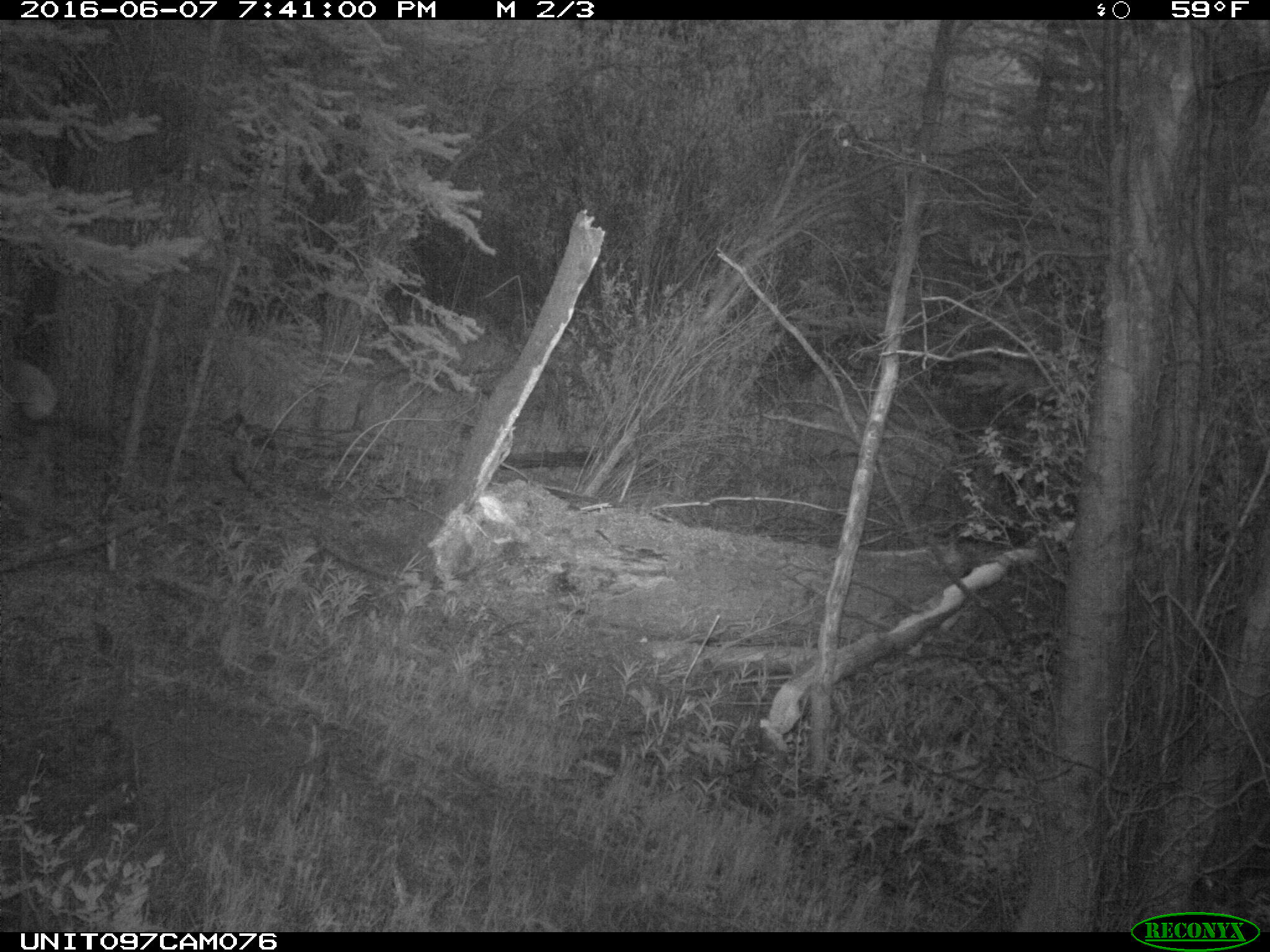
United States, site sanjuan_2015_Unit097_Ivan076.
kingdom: Animalia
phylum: Chordata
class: Mammalia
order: Artiodactyla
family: Cervidae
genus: Cervus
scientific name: Cervus elaphus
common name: red deer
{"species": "Cervus elaphus (red deer)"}